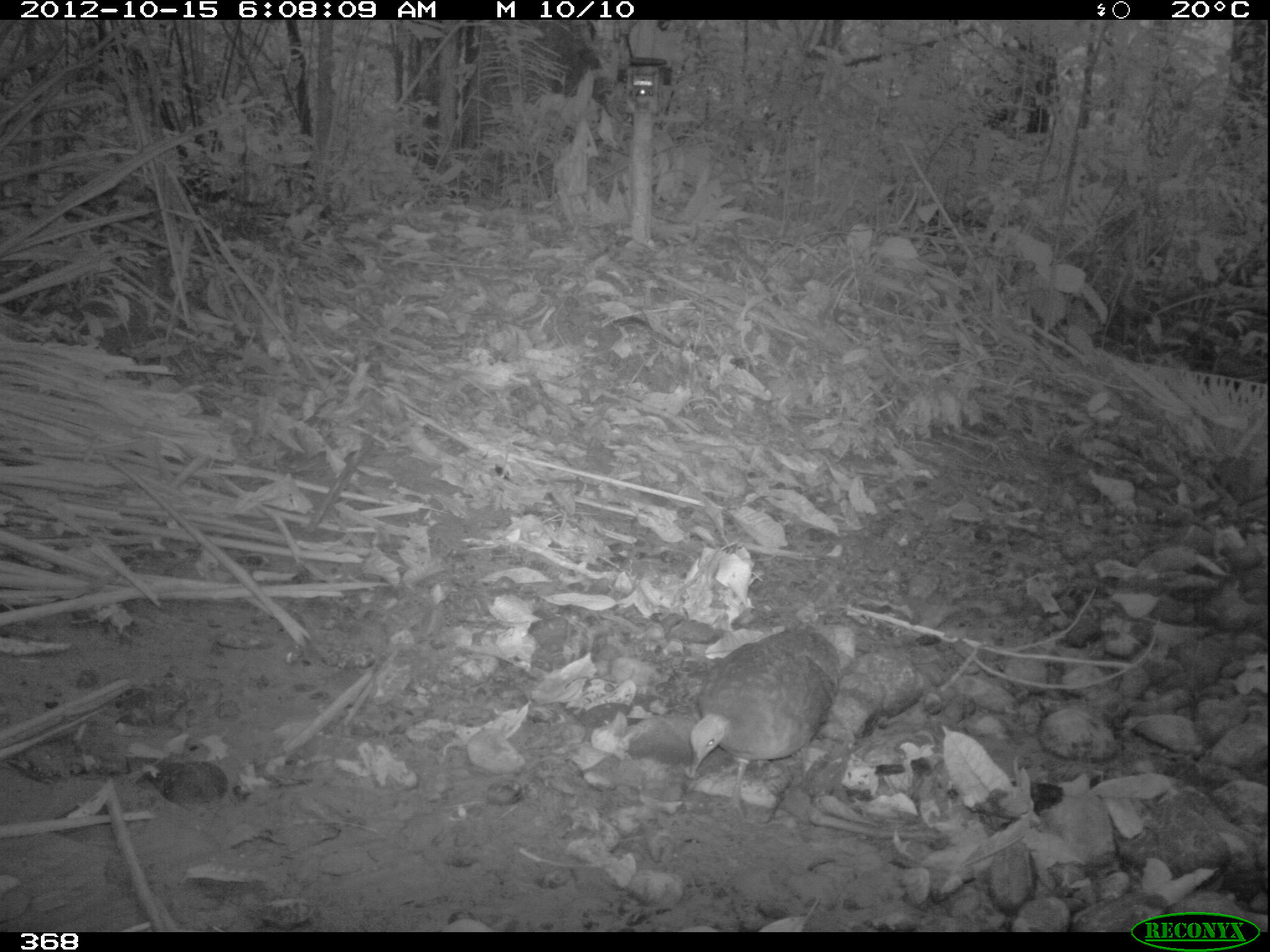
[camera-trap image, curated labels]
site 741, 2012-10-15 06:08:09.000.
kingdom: Animalia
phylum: Chordata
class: Aves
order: Galliformes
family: Phasianidae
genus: Alectoris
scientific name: Alectoris rufa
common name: red-legged partridge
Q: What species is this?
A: Alectoris rufa (red-legged partridge).